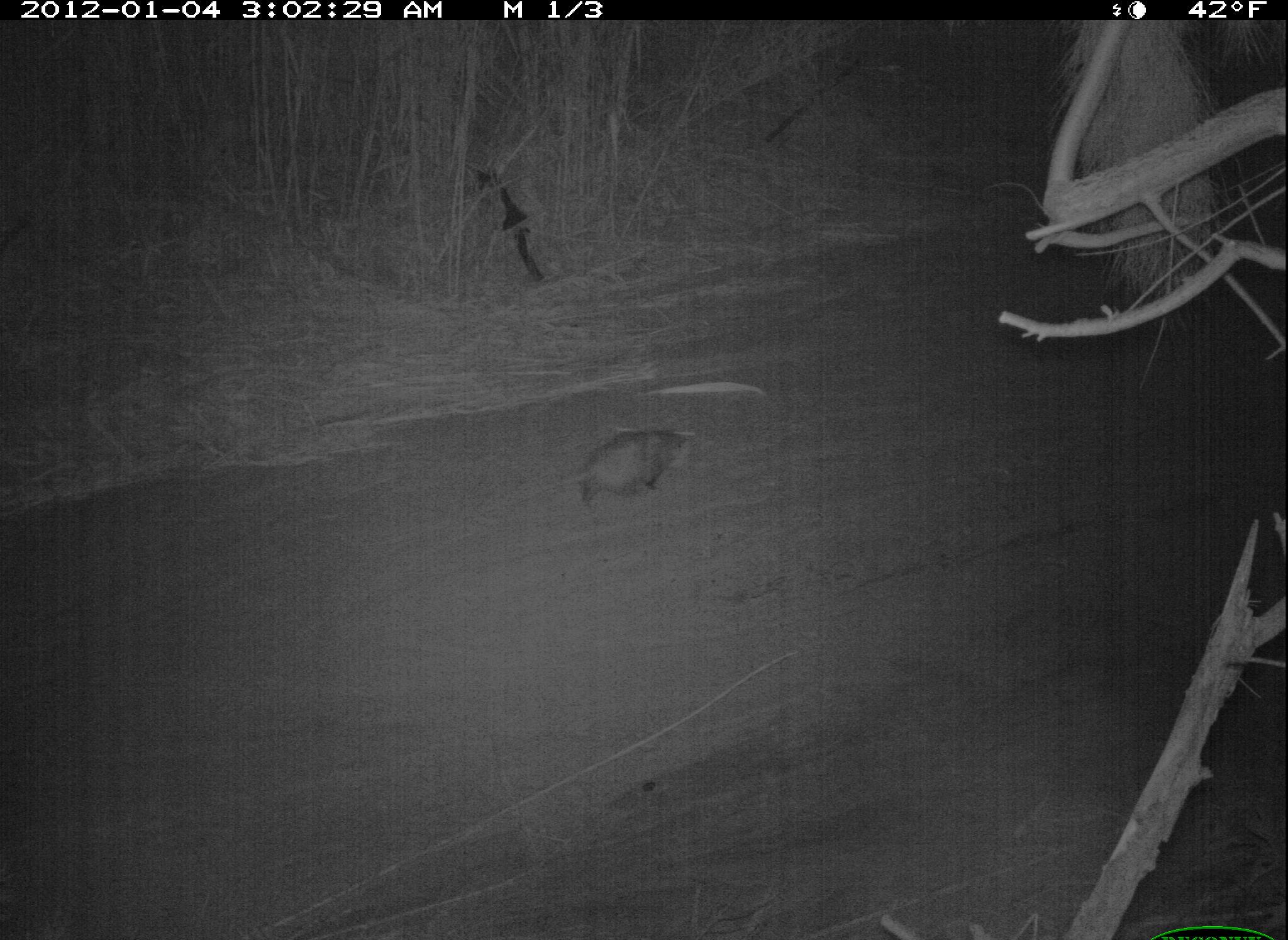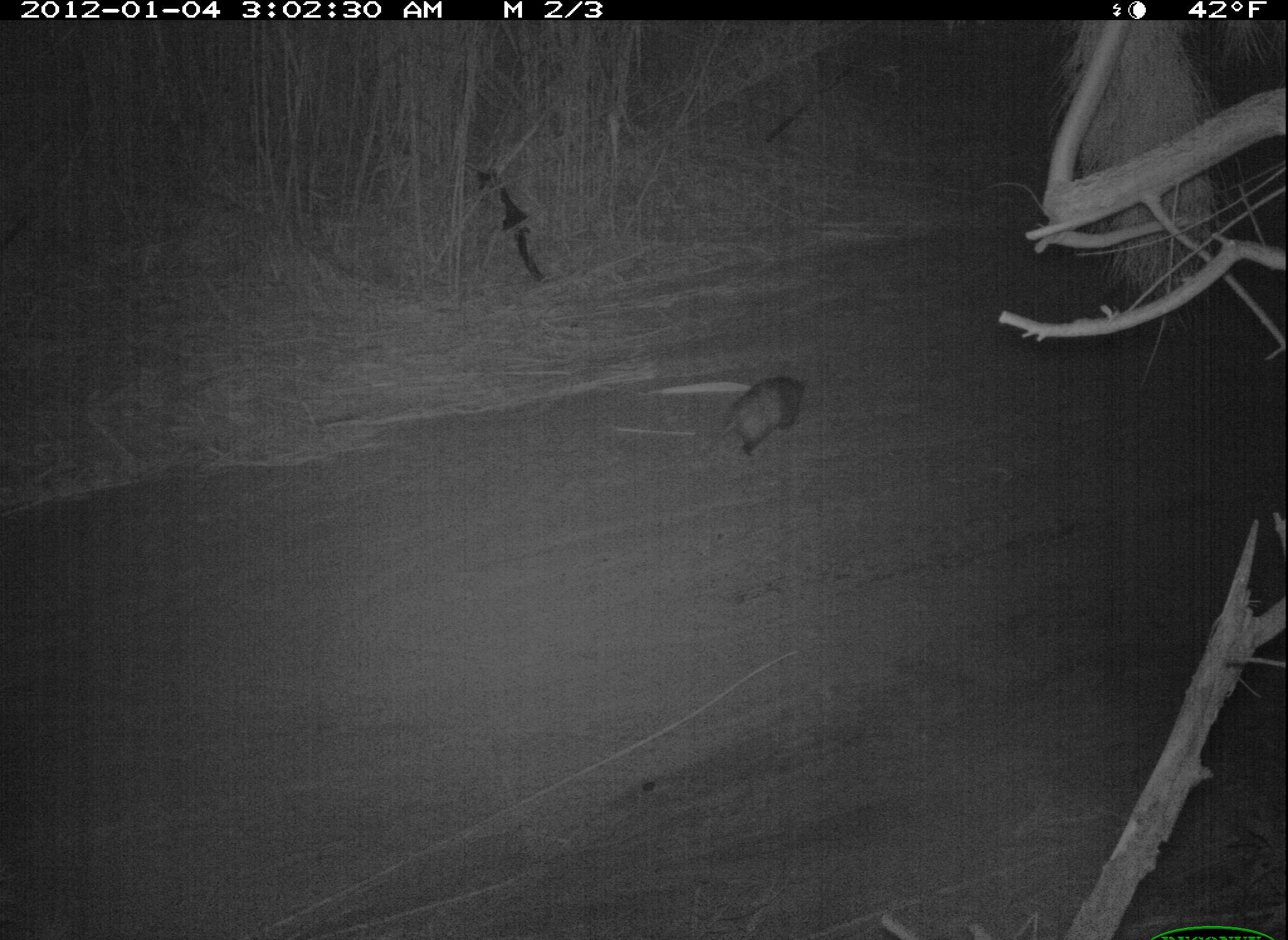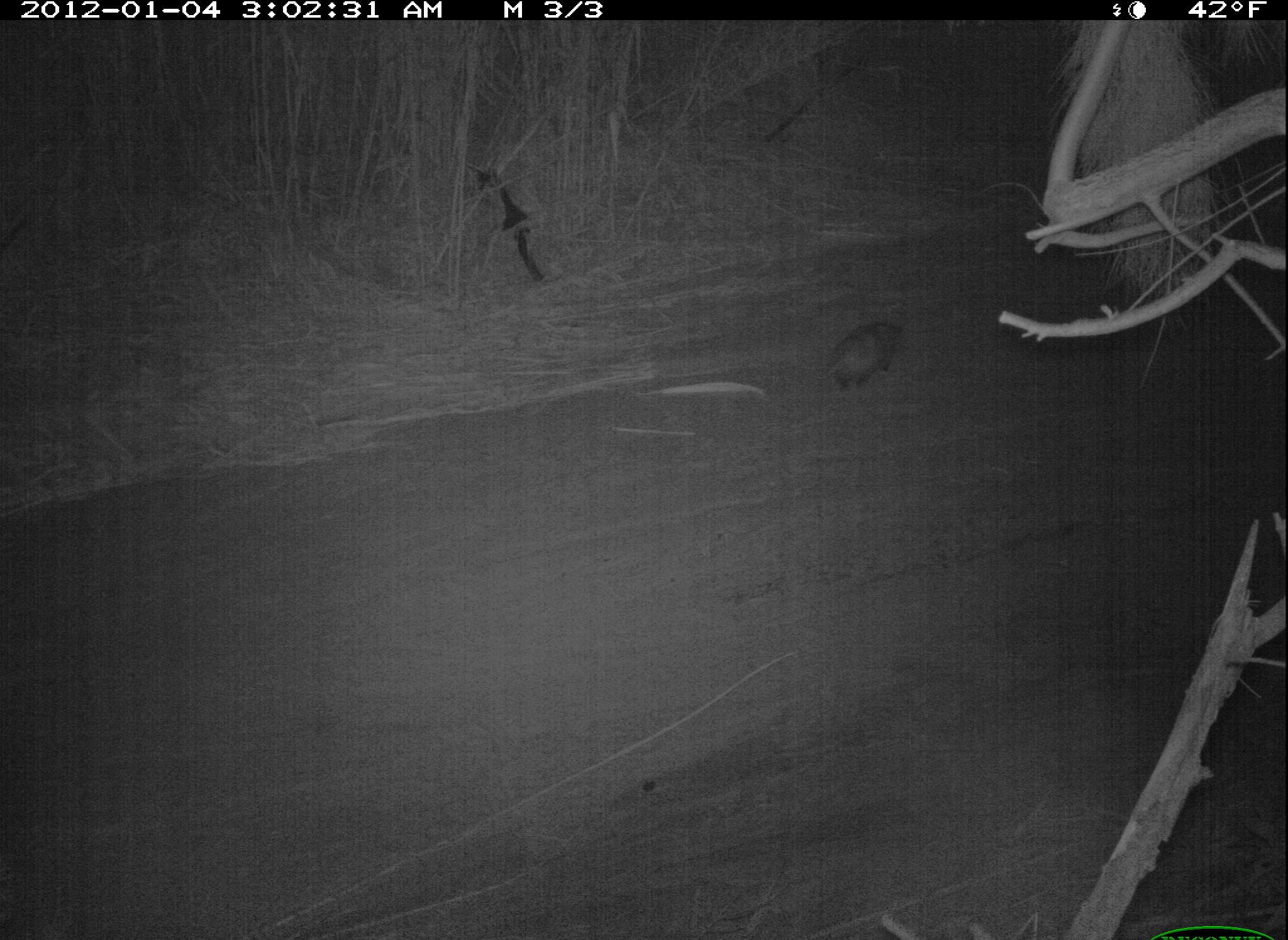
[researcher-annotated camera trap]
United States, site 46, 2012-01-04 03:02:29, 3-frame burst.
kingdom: Animalia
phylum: Chordata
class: Mammalia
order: Didelphimorphia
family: Didelphidae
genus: Didelphis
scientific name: Didelphis virginiana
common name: virginia opossum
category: opossum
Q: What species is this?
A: Opossum (virginia opossum) (Didelphis virginiana).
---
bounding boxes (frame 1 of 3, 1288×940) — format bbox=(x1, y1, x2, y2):
opossum: bbox=(536, 393, 716, 530)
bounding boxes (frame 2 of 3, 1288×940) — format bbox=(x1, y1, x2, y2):
opossum: bbox=(694, 356, 840, 482)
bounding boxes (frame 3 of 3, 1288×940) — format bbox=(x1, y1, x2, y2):
opossum: bbox=(792, 301, 935, 430)